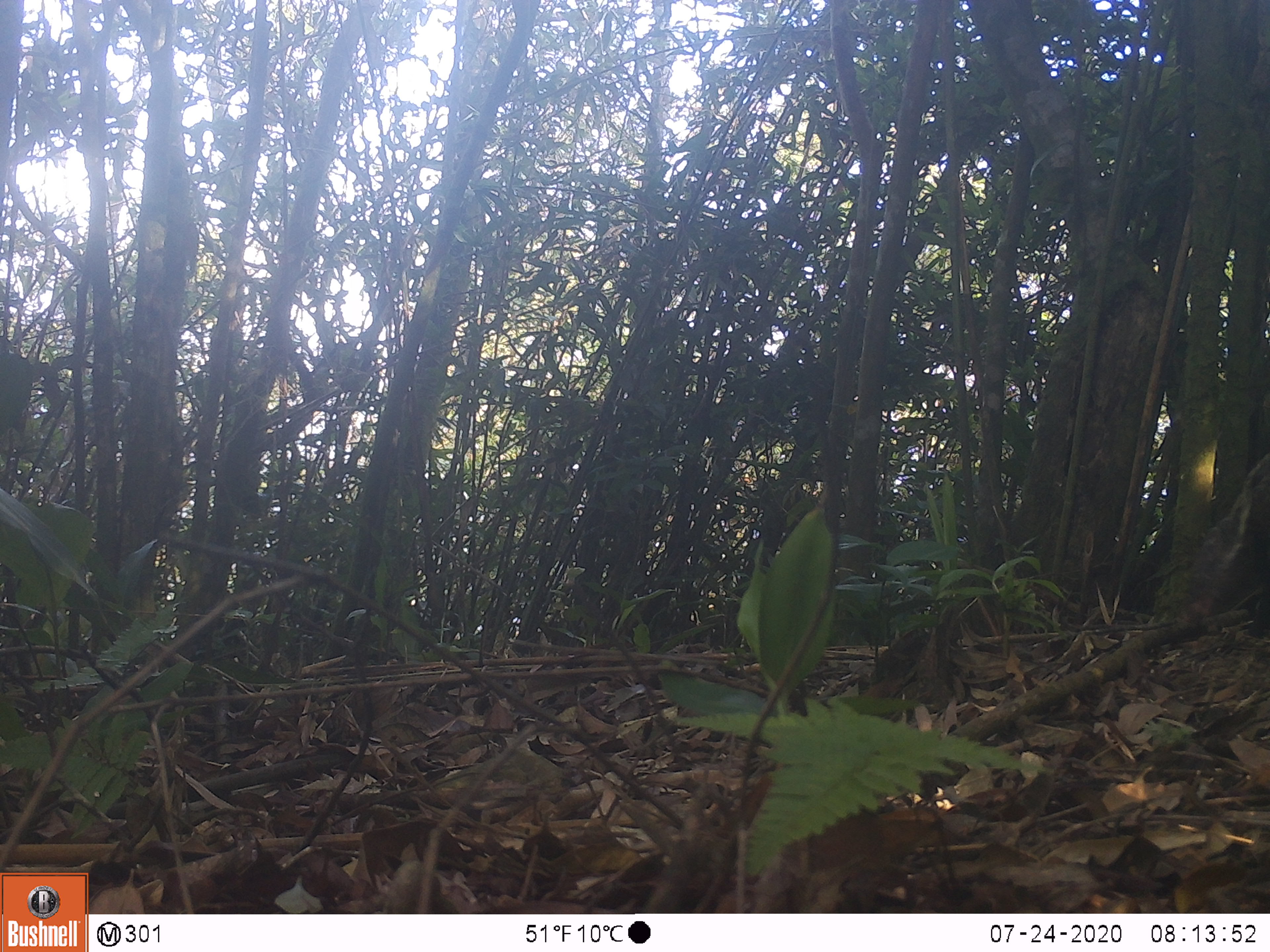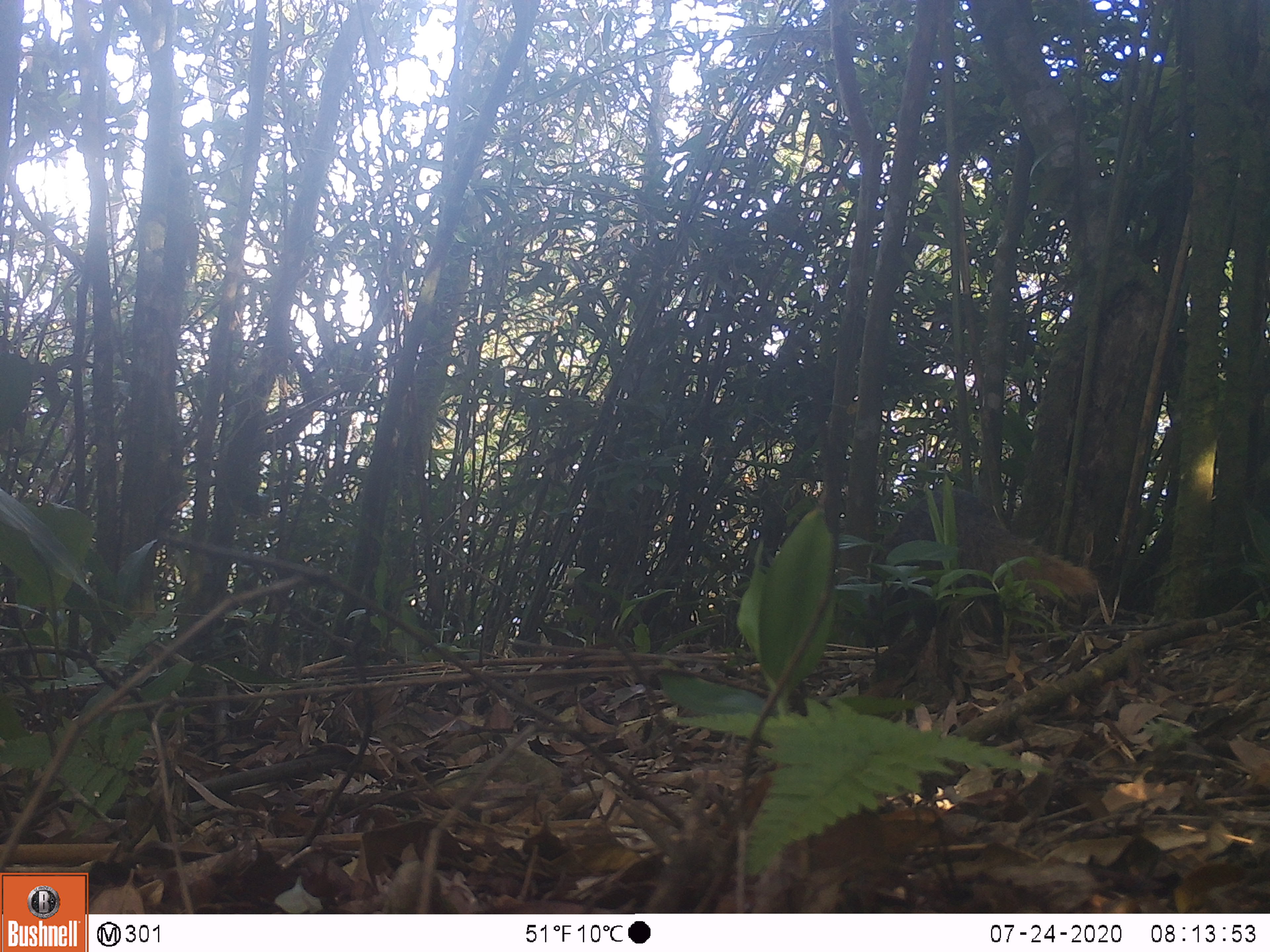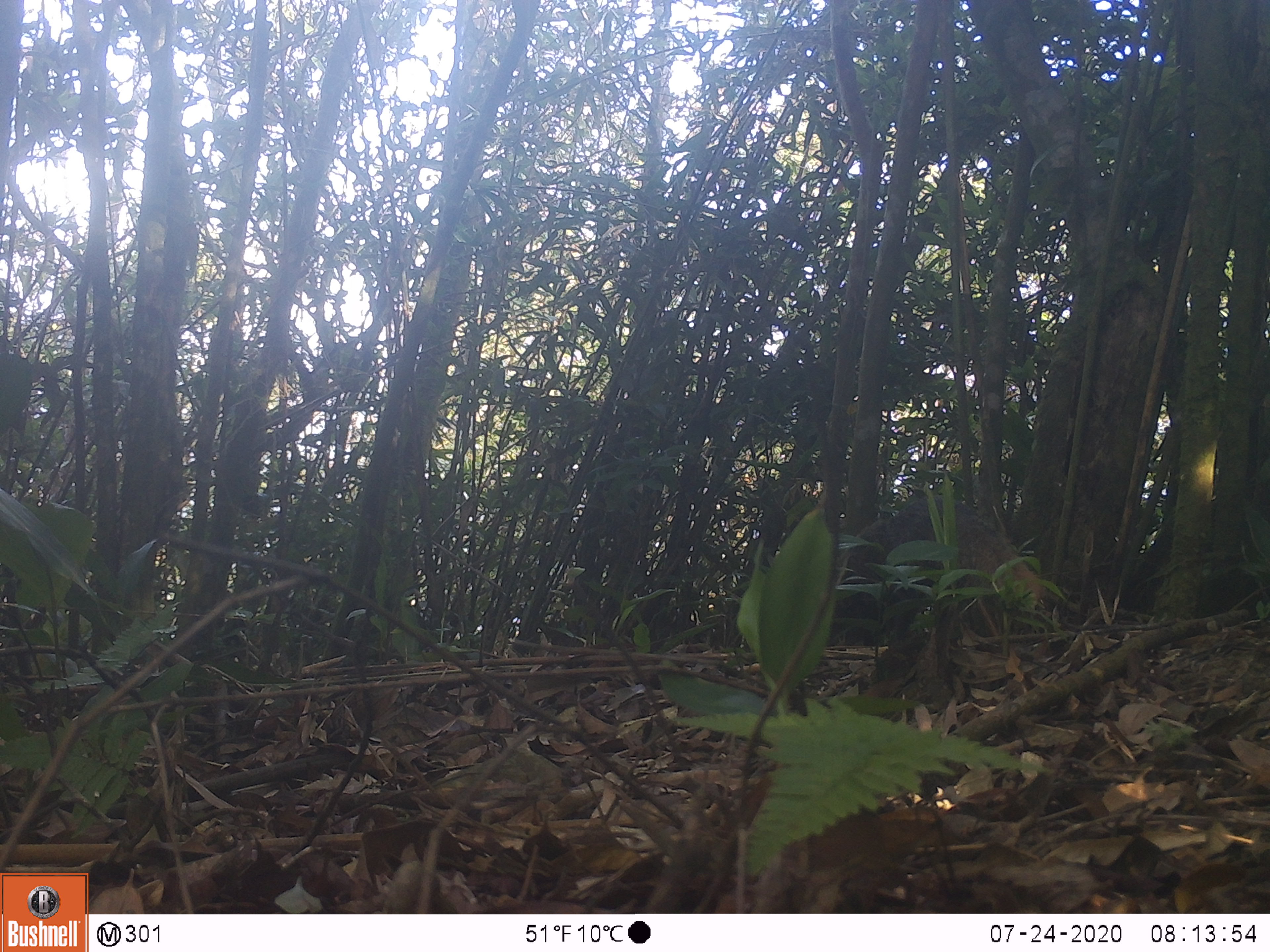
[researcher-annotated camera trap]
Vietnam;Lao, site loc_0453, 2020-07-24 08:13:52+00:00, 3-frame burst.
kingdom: Animalia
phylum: Chordata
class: Mammalia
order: Carnivora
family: Herpestidae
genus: Urva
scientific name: Urva urva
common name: crab-eating mongoose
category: crab eating mongoose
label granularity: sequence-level